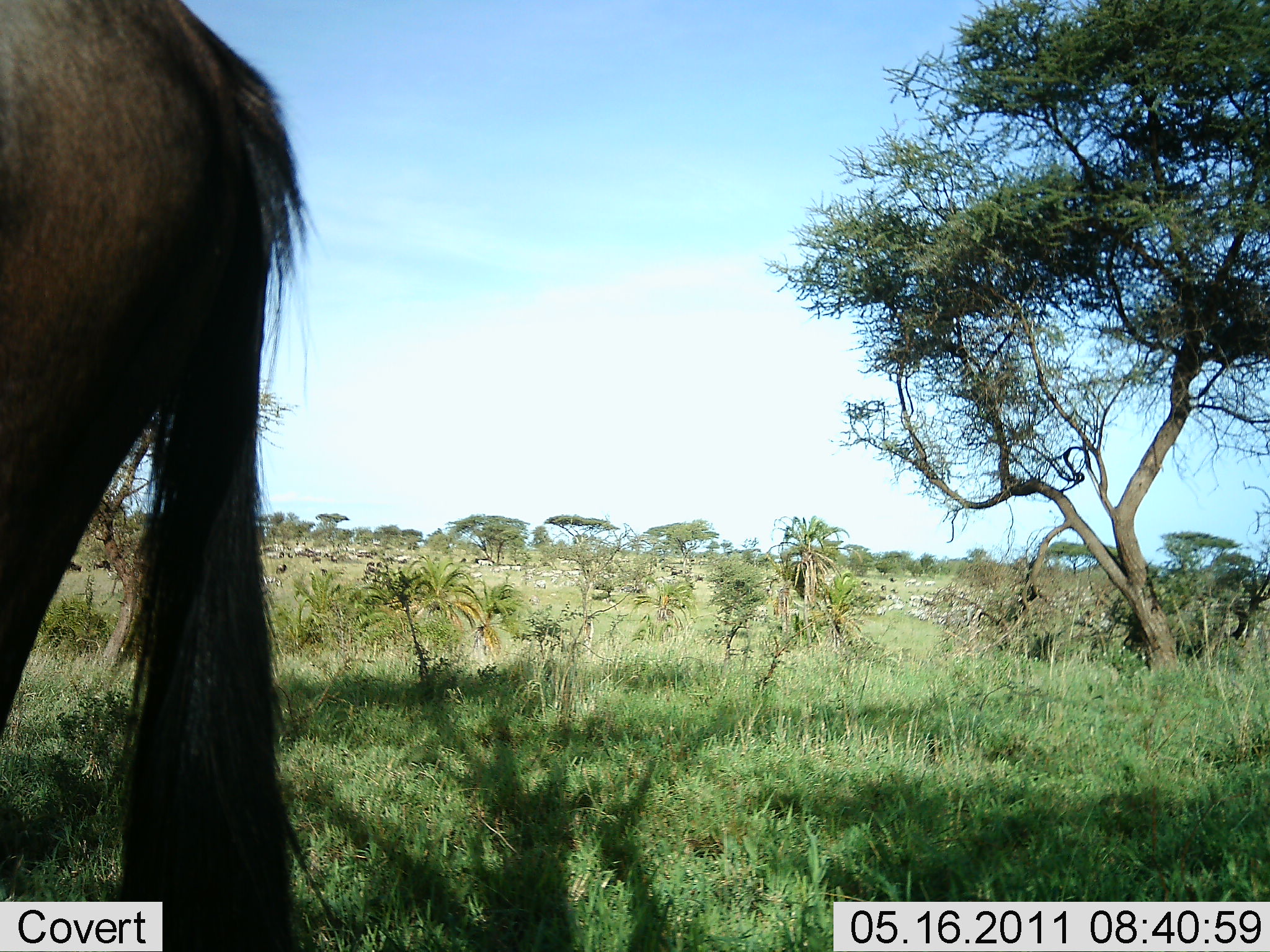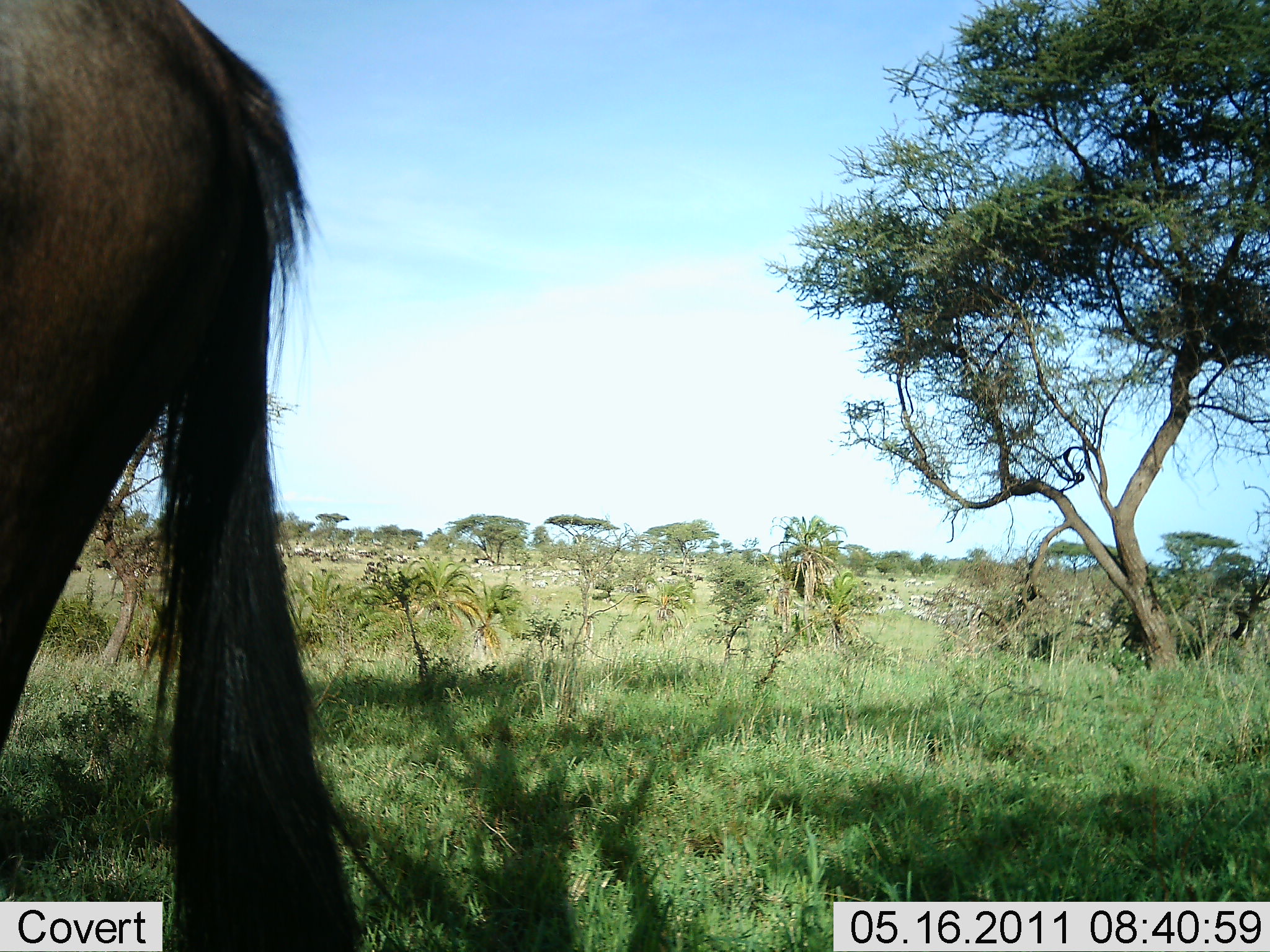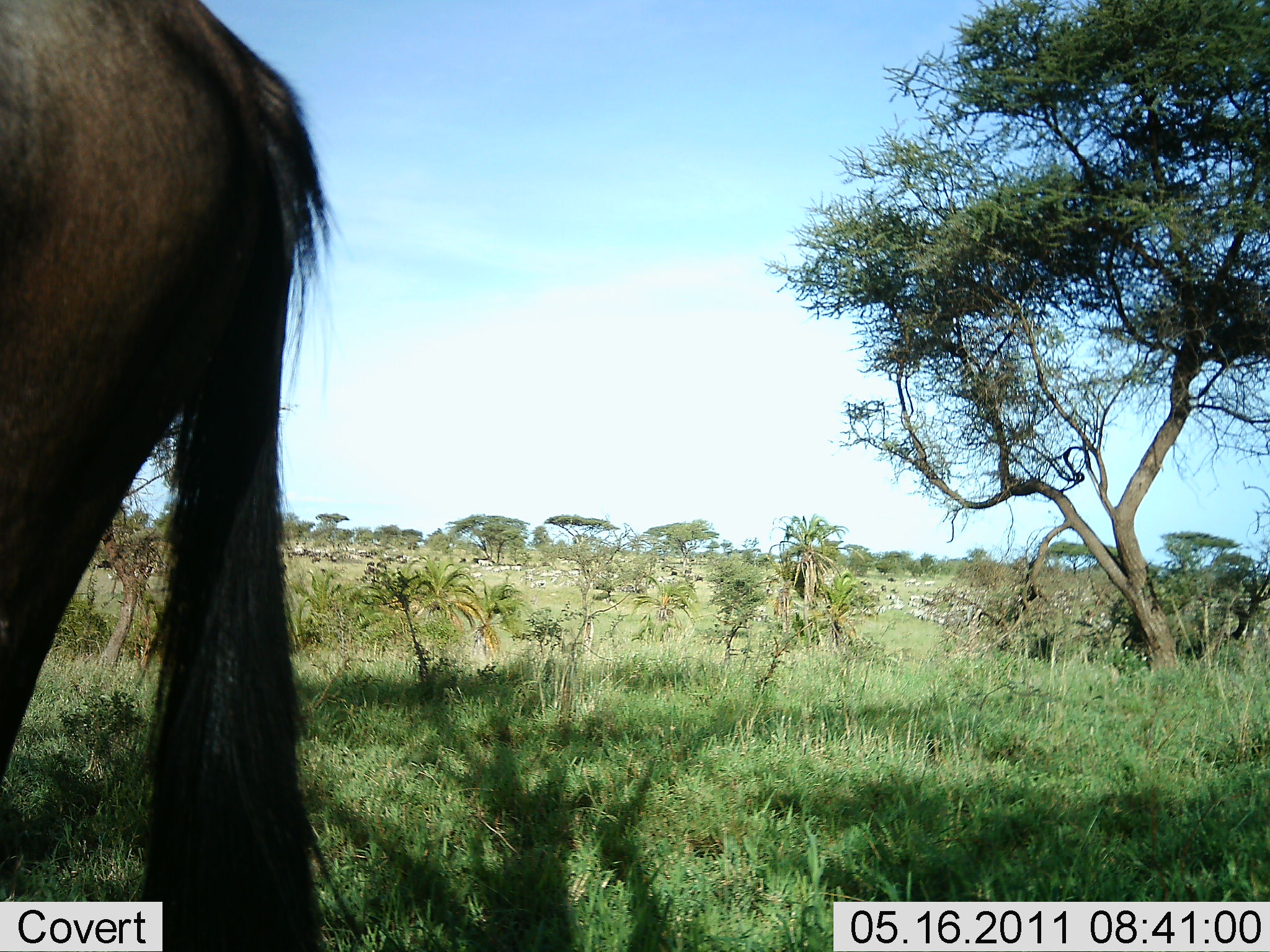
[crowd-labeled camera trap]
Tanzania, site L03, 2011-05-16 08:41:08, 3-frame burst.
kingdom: Animalia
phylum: Chordata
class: Mammalia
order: Artiodactyla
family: Bovidae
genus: Connochaetes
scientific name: Connochaetes taurinus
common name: blue wildebeest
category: wildebeest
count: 1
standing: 81%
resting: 6%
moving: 19%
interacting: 0%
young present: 0%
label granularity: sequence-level